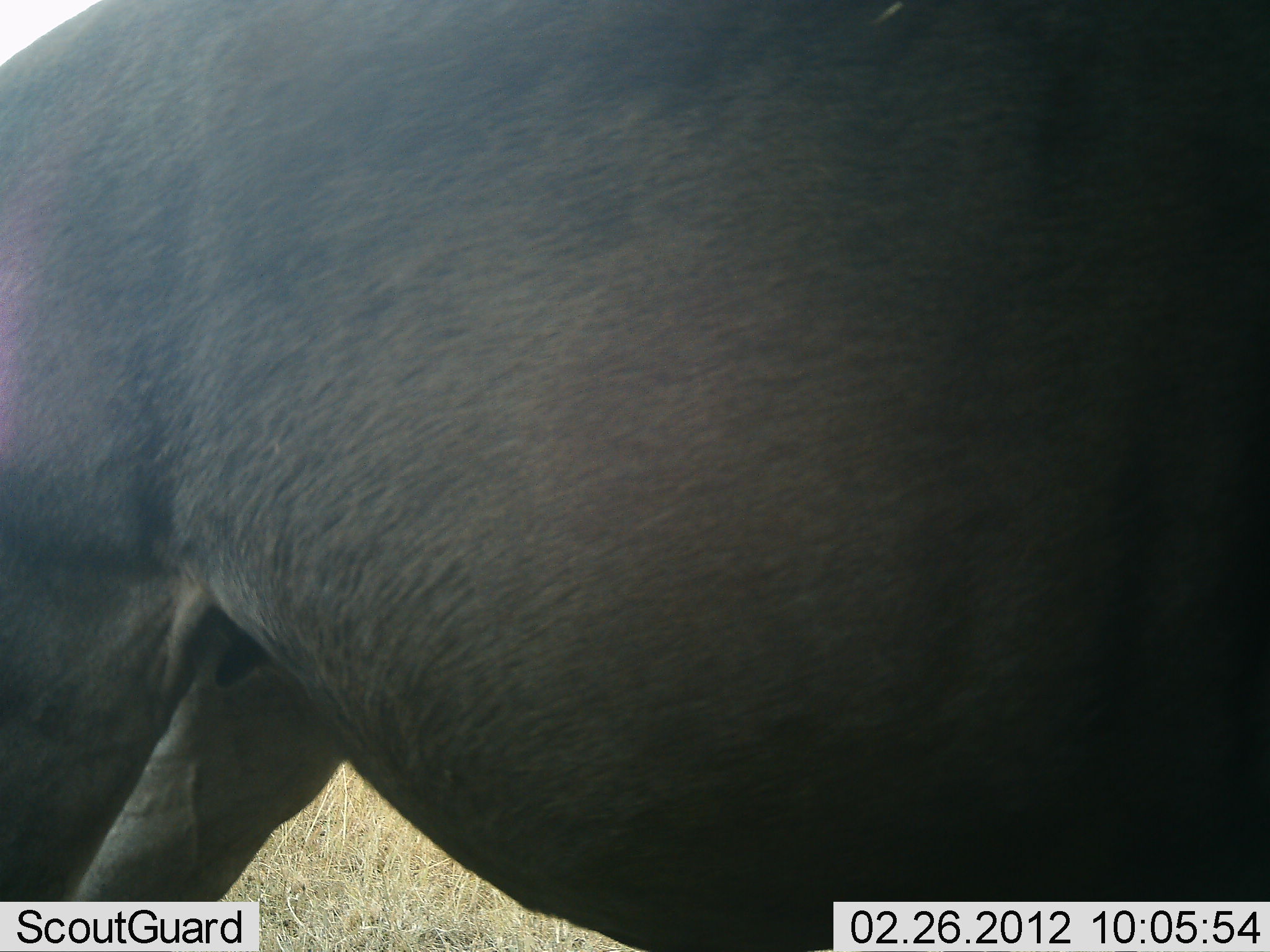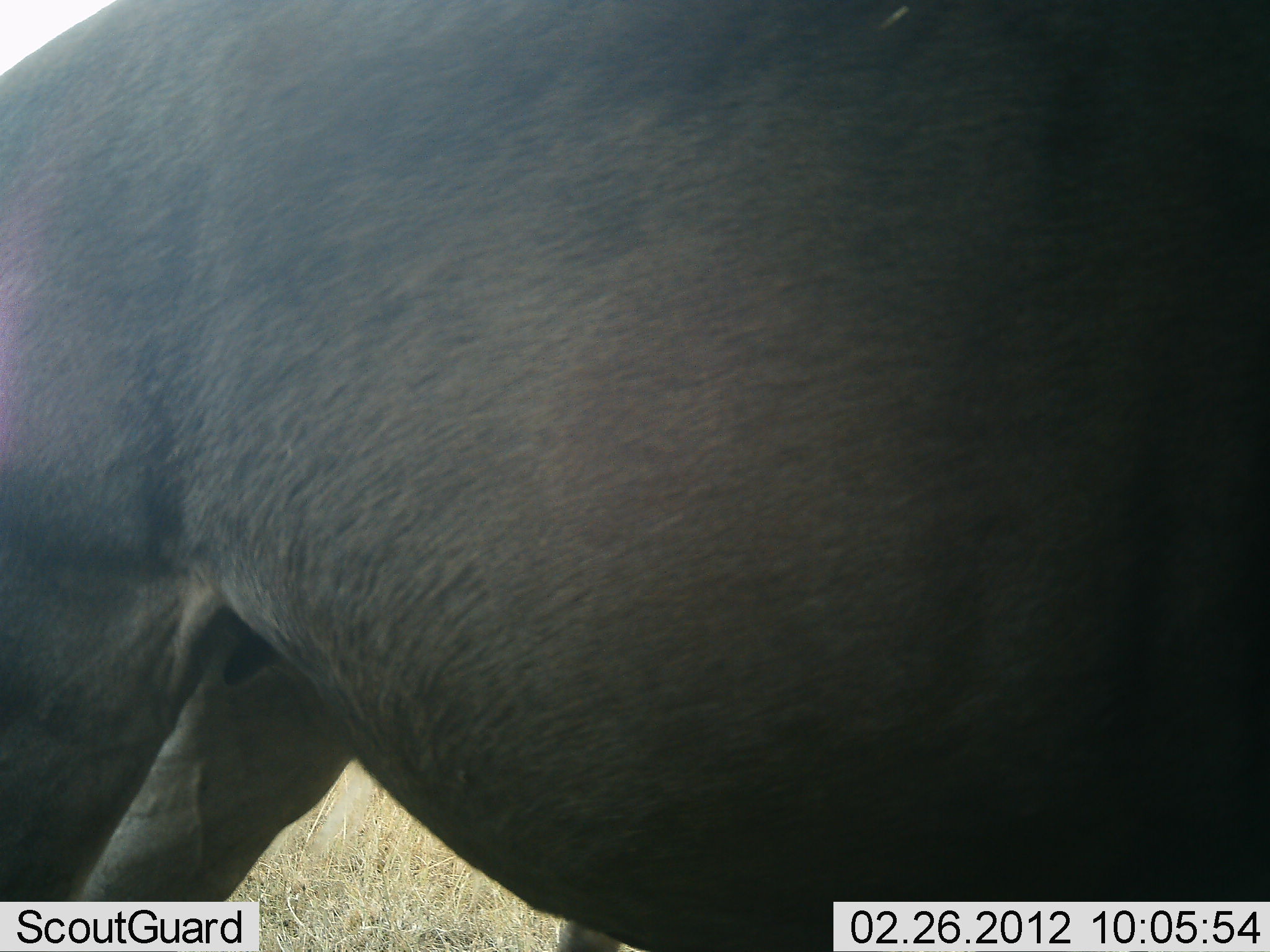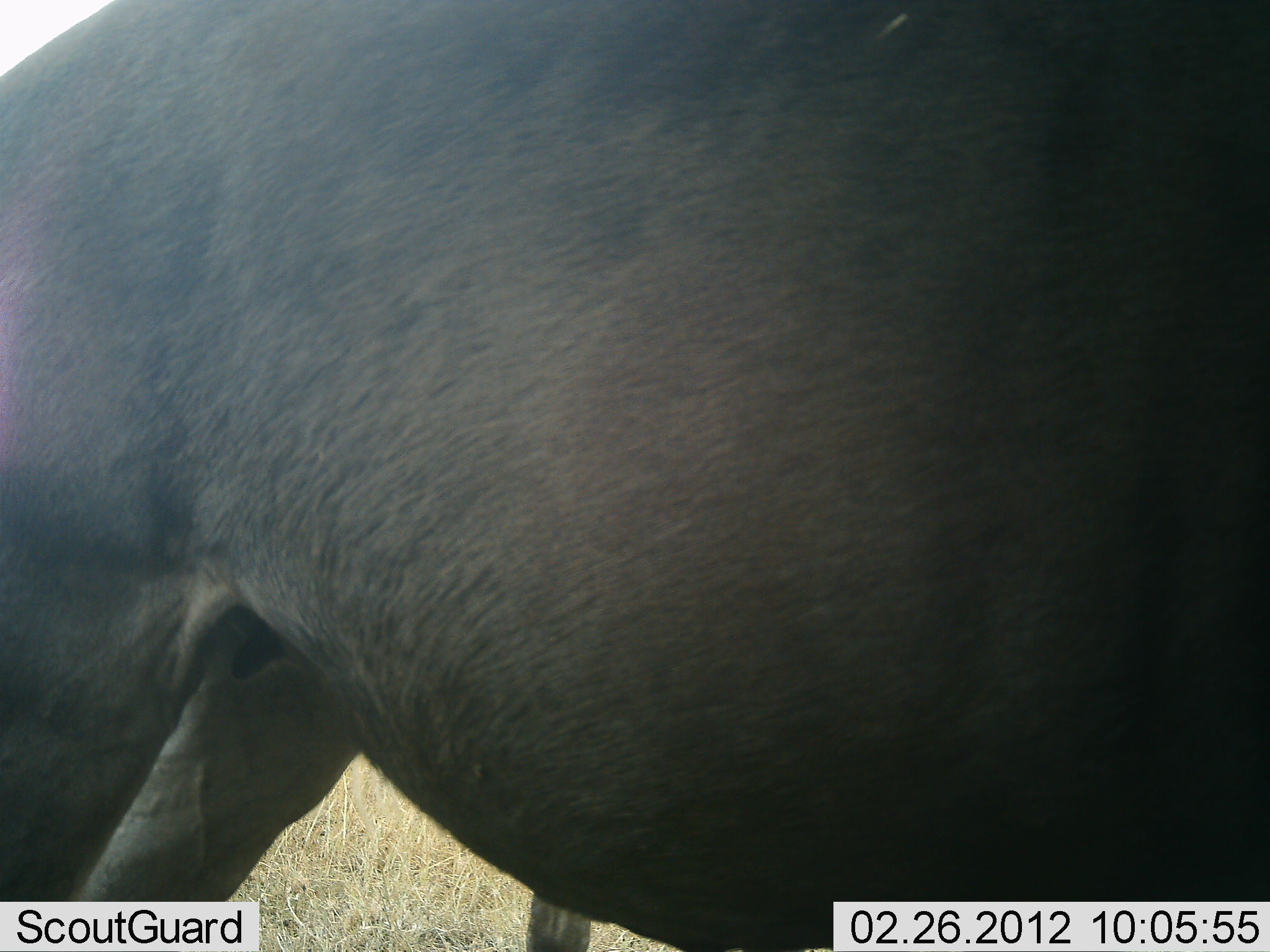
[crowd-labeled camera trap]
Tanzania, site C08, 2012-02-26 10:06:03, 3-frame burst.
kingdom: Animalia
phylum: Chordata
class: Mammalia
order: Artiodactyla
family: Bovidae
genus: Connochaetes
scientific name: Connochaetes taurinus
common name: blue wildebeest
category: wildebeest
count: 1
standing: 100%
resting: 0%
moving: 0%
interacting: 0%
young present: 0%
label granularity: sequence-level